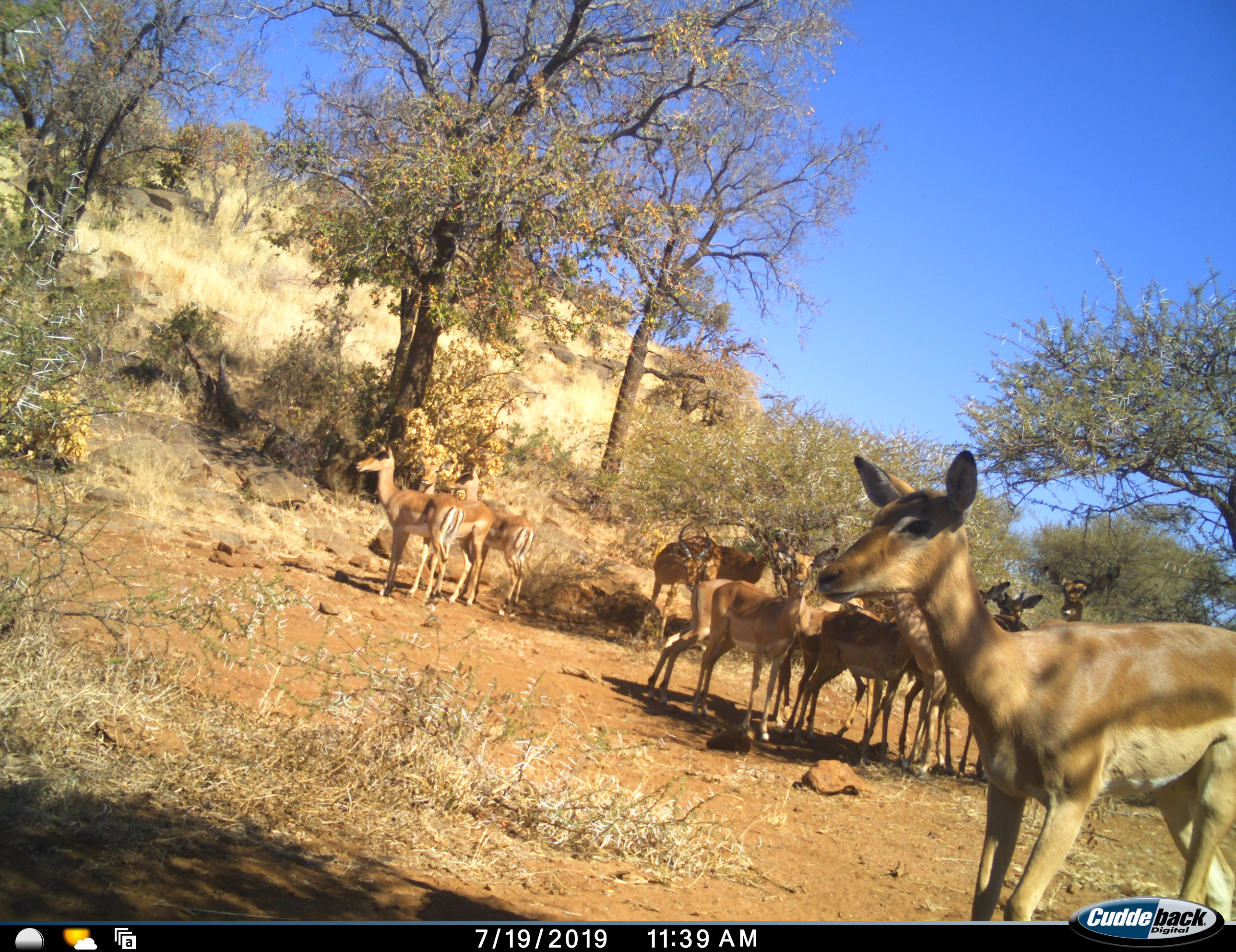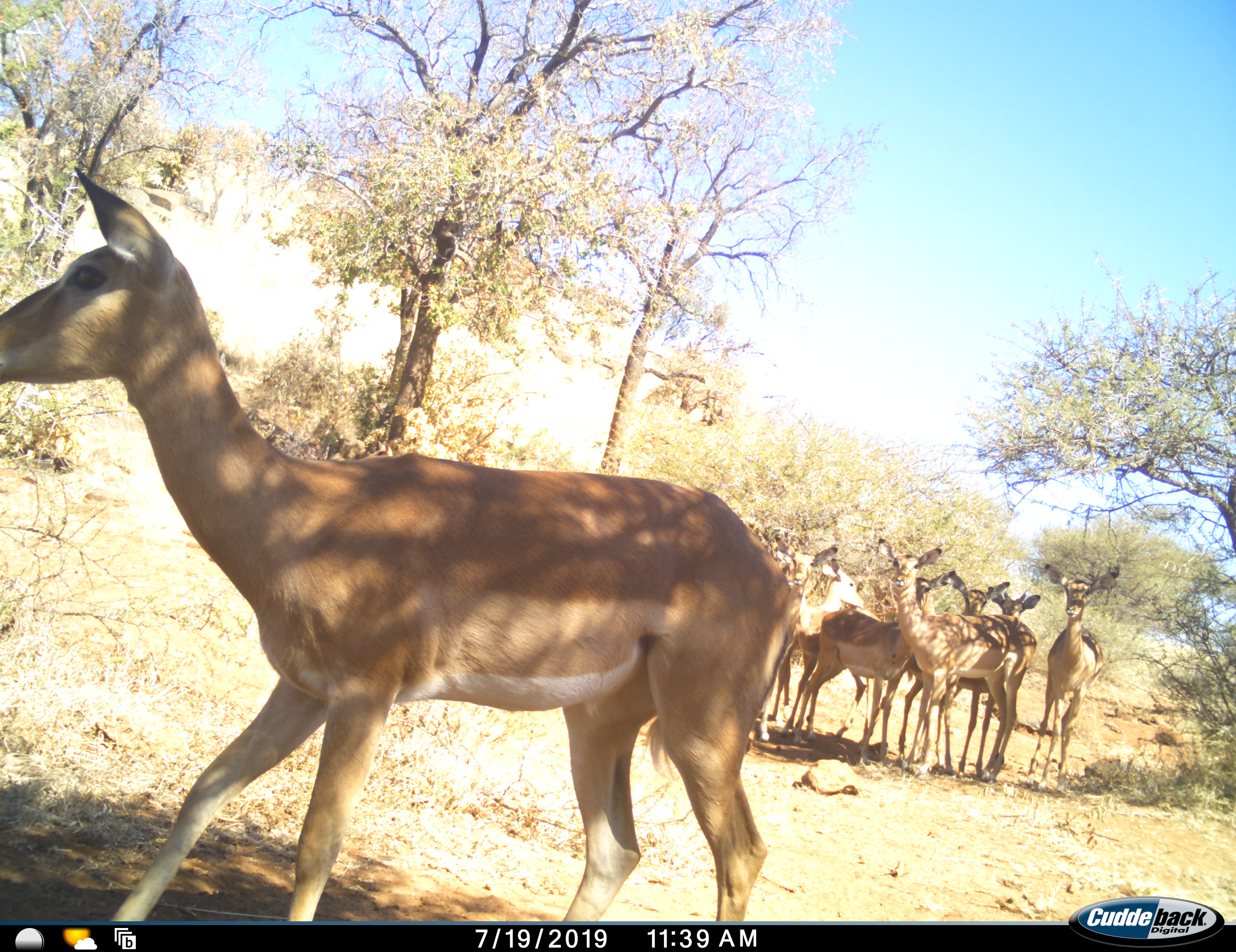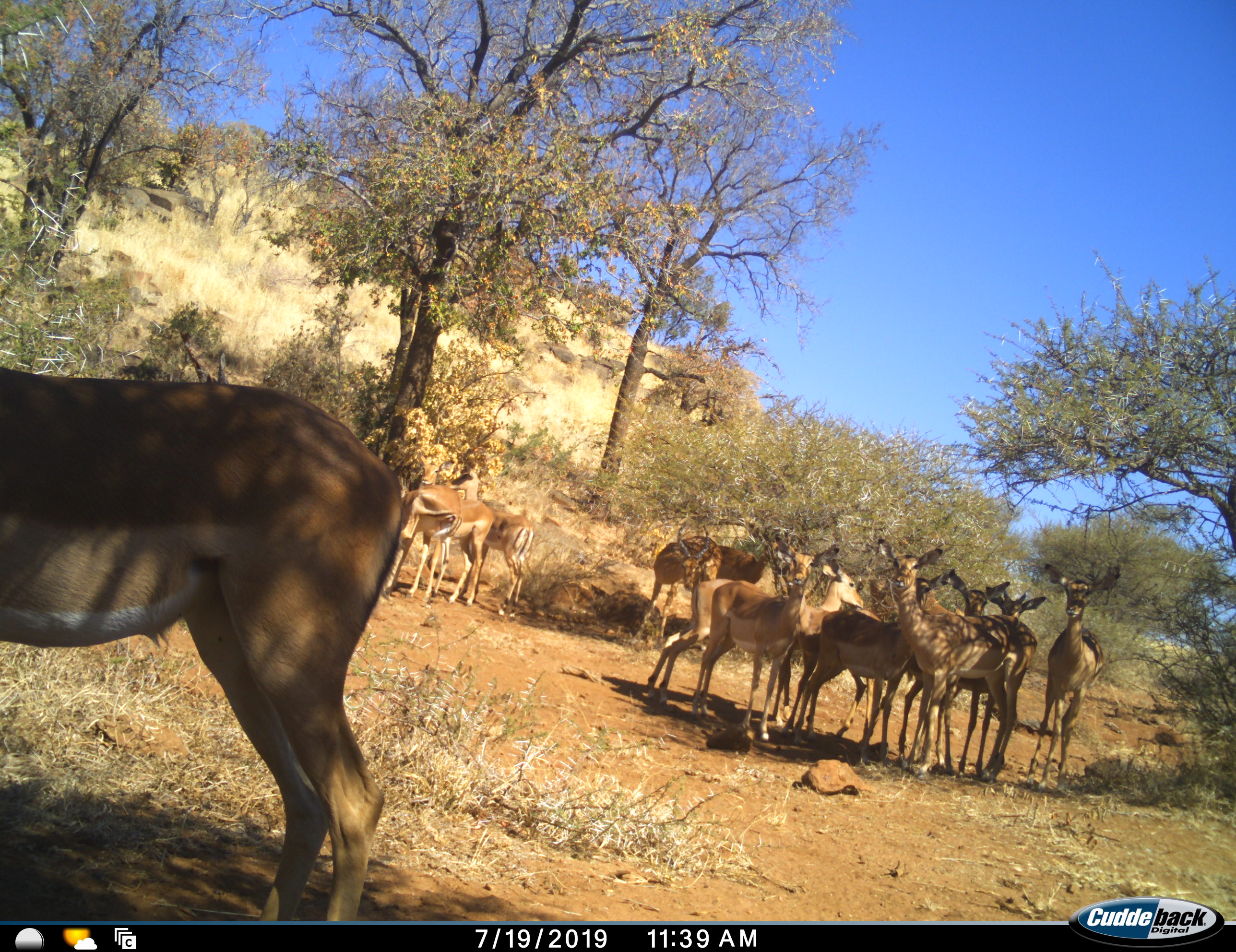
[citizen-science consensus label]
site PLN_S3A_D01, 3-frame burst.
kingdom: Animalia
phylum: Chordata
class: Mammalia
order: Artiodactyla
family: Bovidae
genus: Aepyceros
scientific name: Aepyceros melampus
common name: impala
Impala (Aepyceros melampus), count 11-50. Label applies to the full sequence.